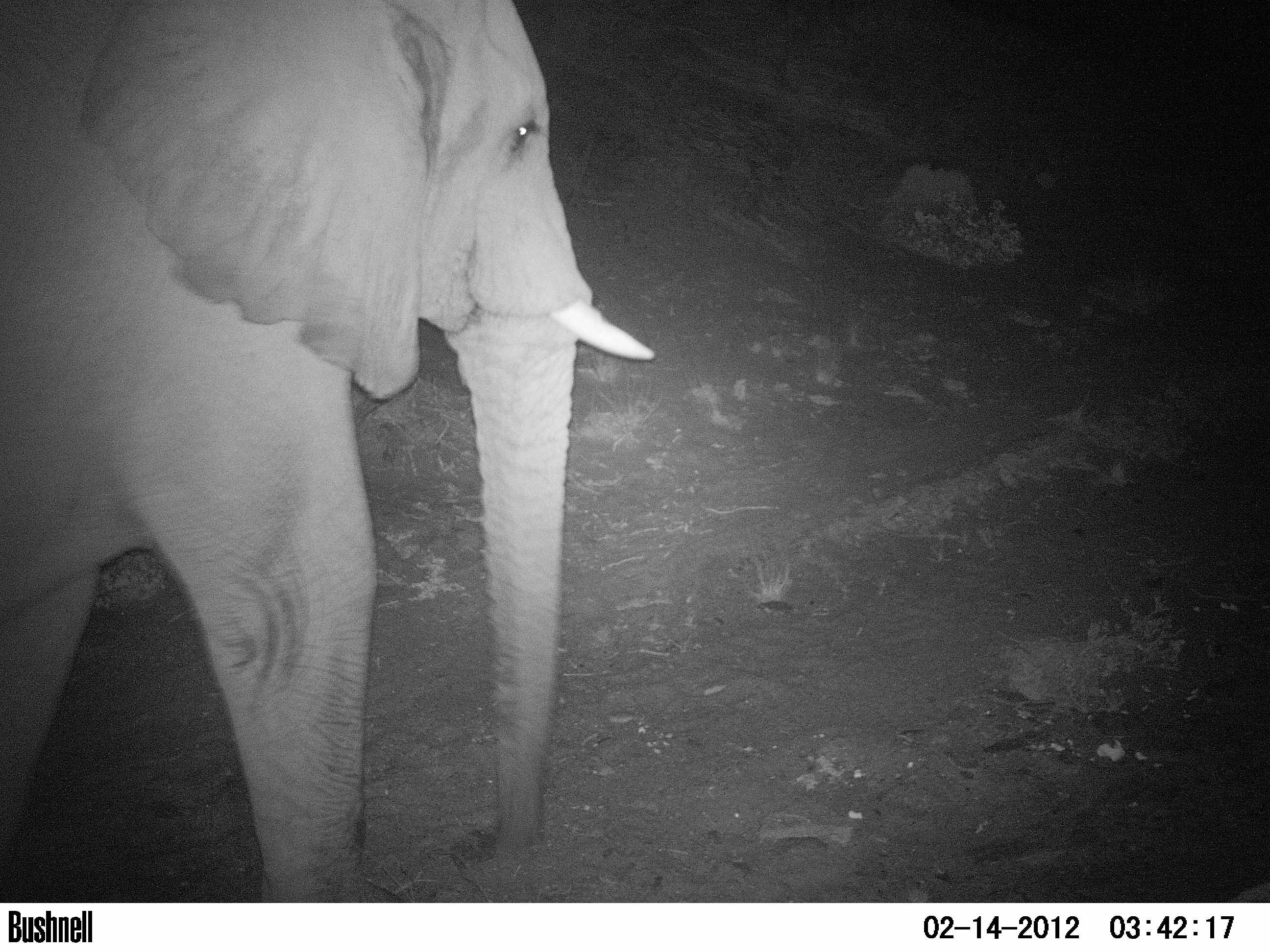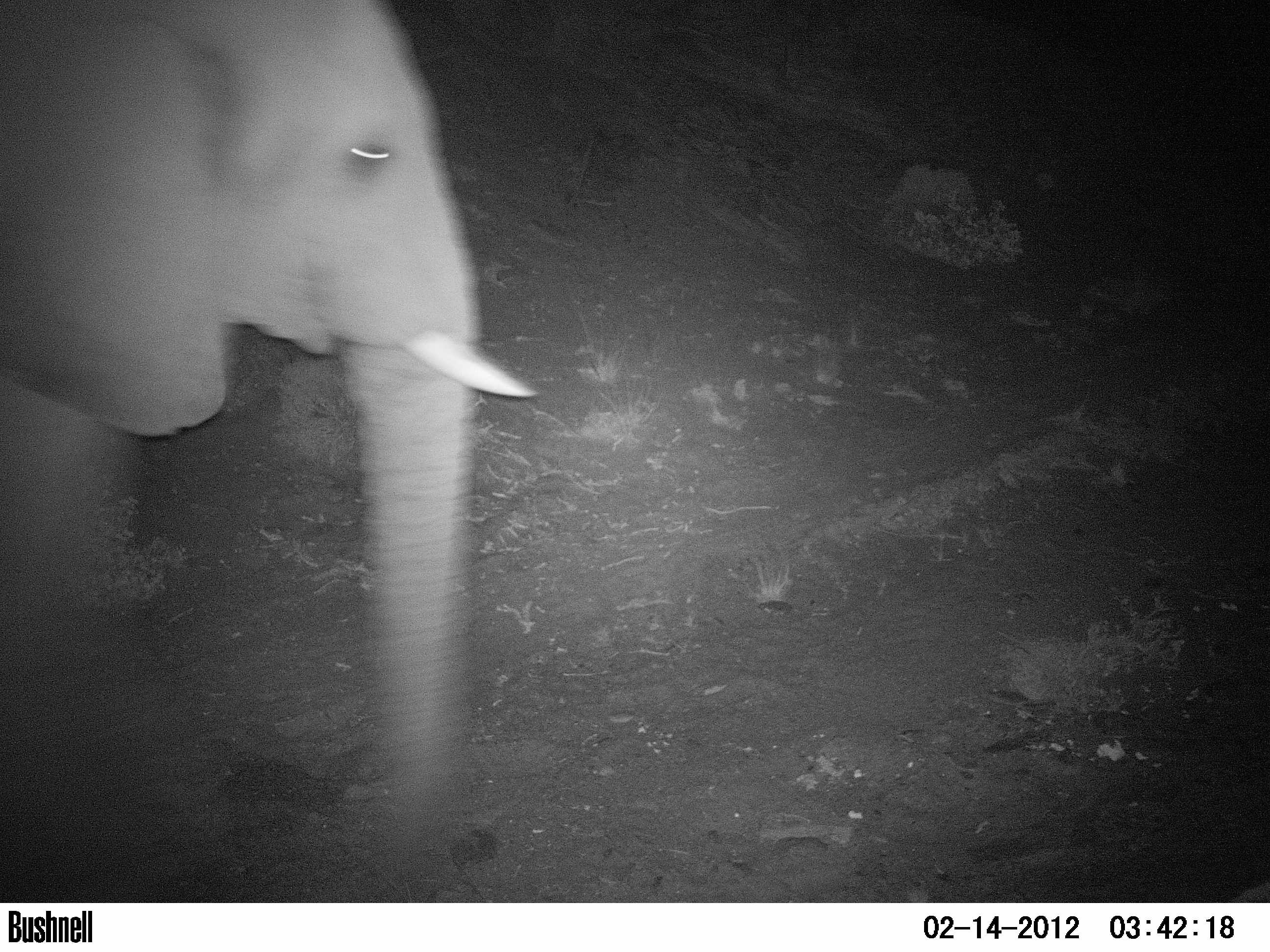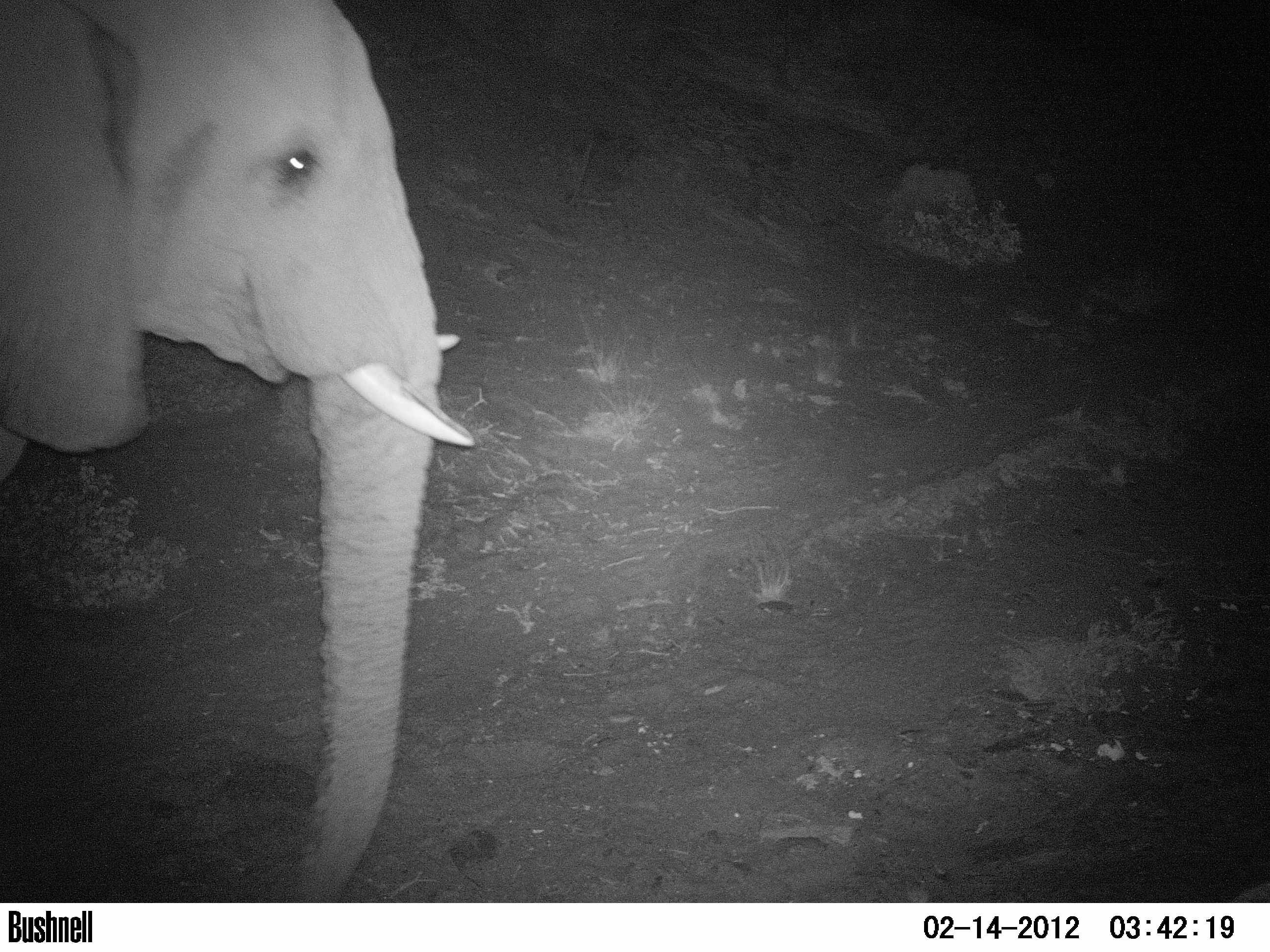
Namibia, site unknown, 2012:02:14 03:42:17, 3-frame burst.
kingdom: Animalia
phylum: Chordata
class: Mammalia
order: Proboscidea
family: Elephantidae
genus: Loxodonta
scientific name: Loxodonta africana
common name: african elephant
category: loxodanta africana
Loxodanta africana (african elephant) (Loxodonta africana).